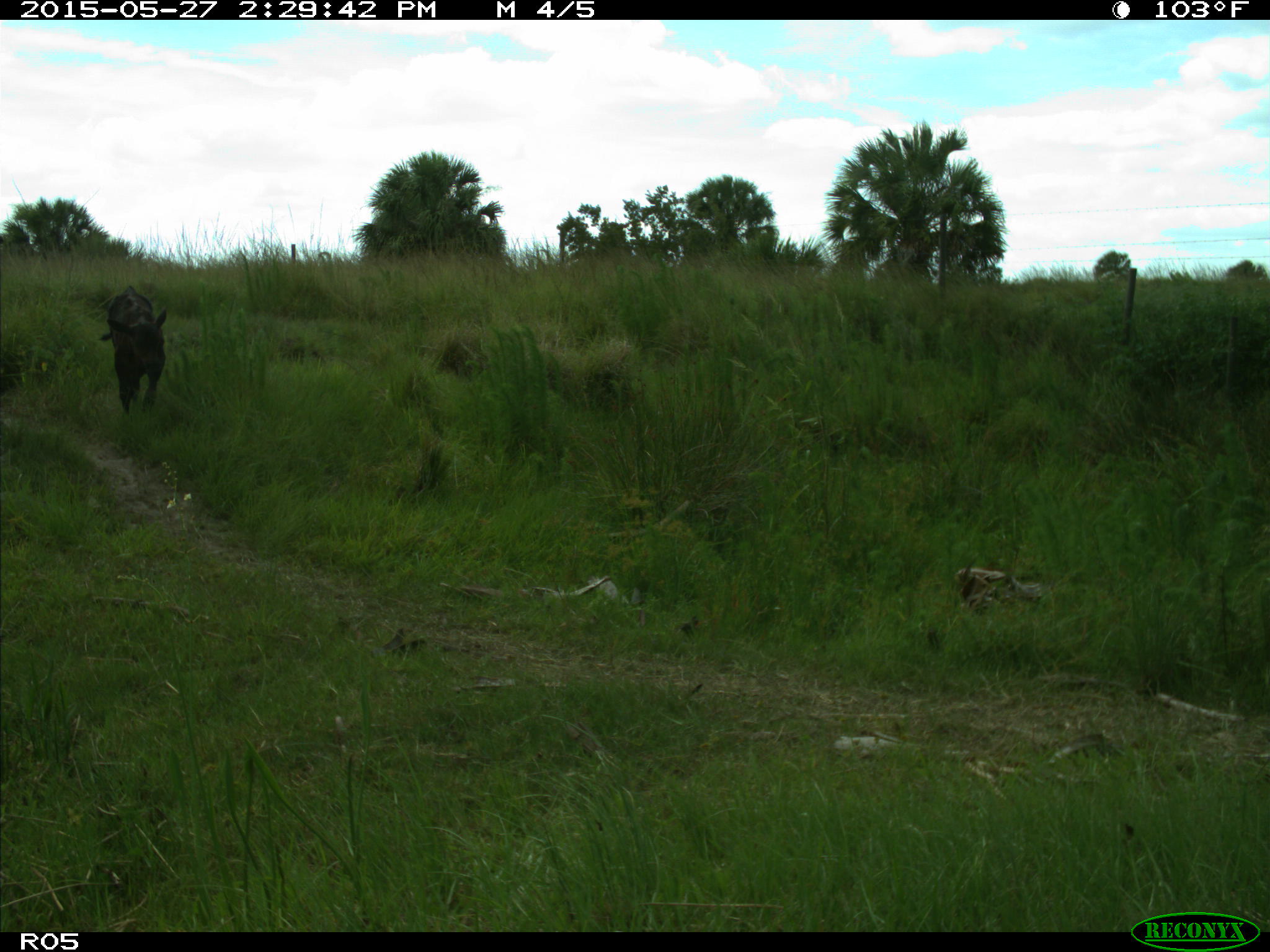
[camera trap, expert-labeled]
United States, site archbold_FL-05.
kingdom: Animalia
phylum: Chordata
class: Mammalia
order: Artiodactyla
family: Bovidae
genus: Bos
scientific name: Bos taurus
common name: domestic cow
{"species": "Bos taurus (domestic cow)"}